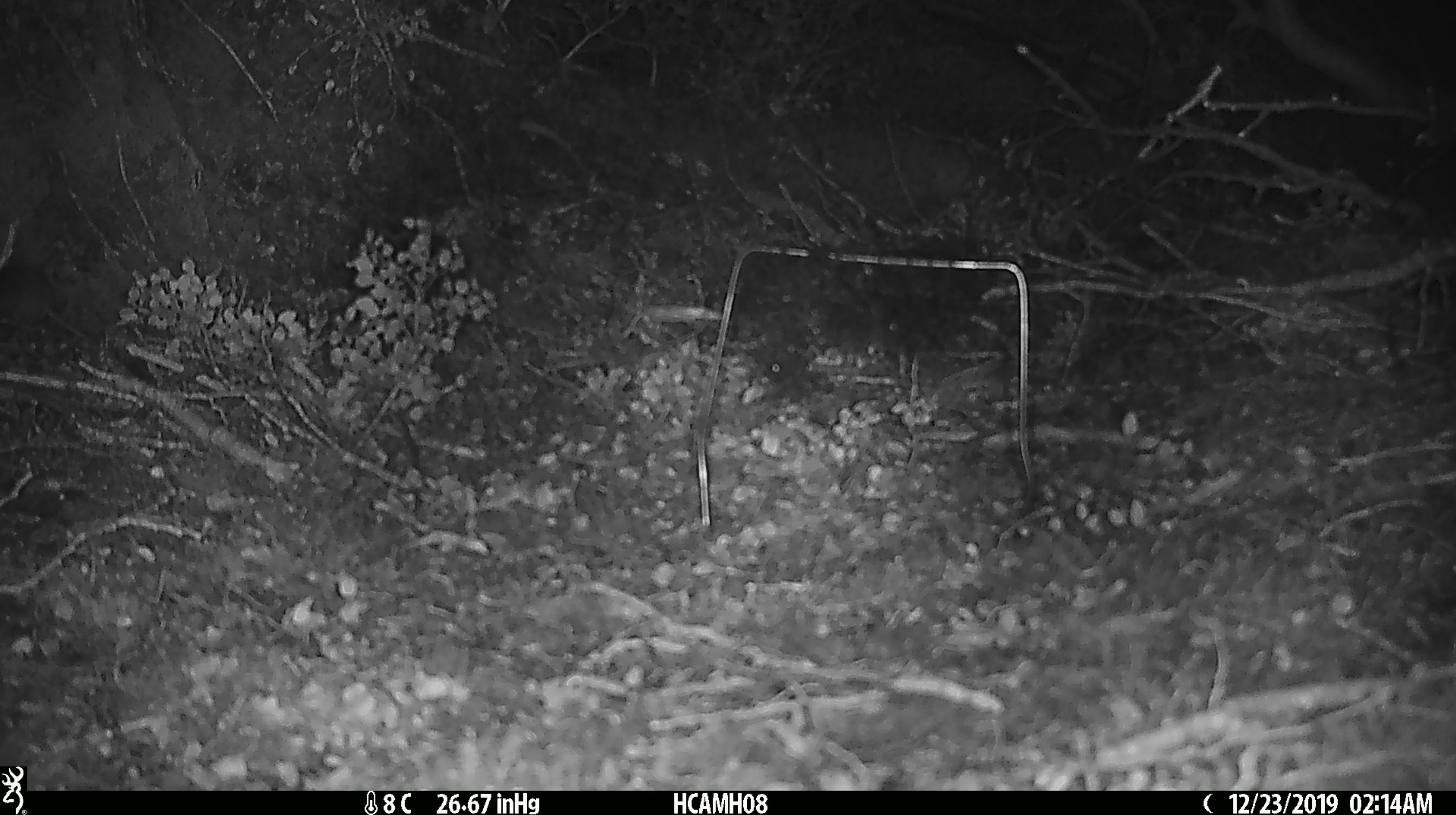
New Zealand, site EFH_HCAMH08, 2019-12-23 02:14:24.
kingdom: Animalia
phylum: Chordata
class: Mammalia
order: Rodentia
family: Muridae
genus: Mus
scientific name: Mus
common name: mouse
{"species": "mouse (Mus)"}